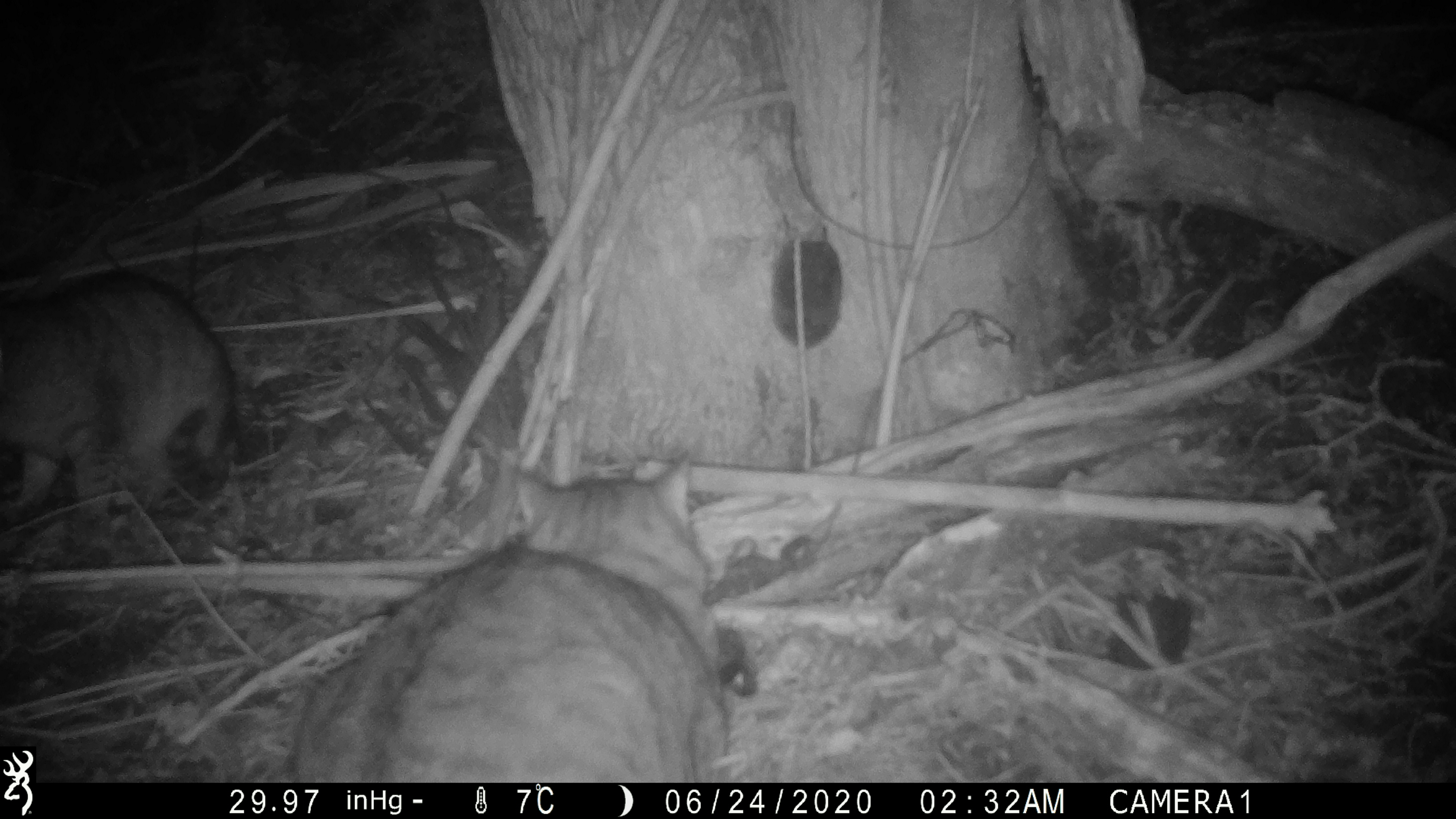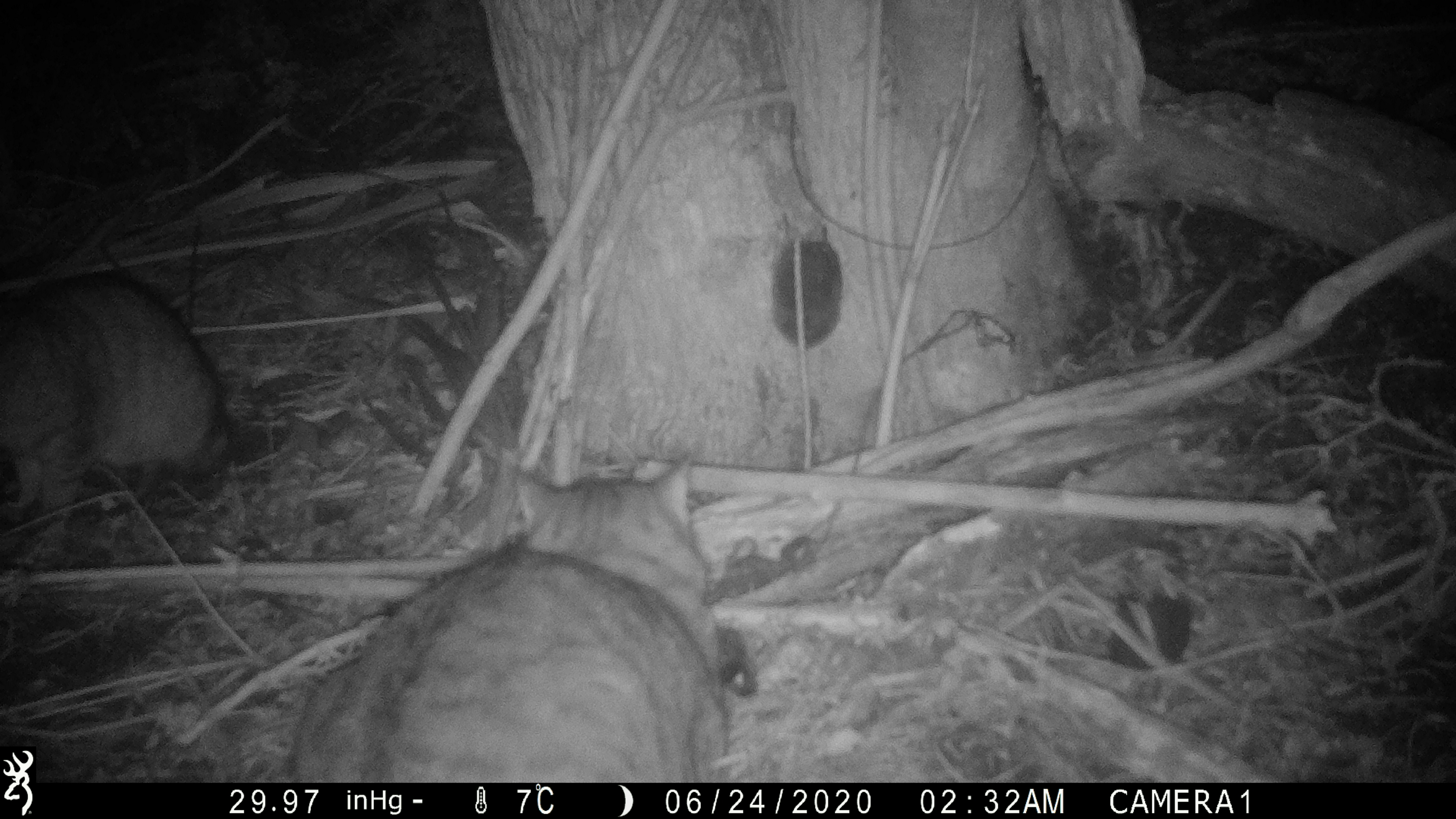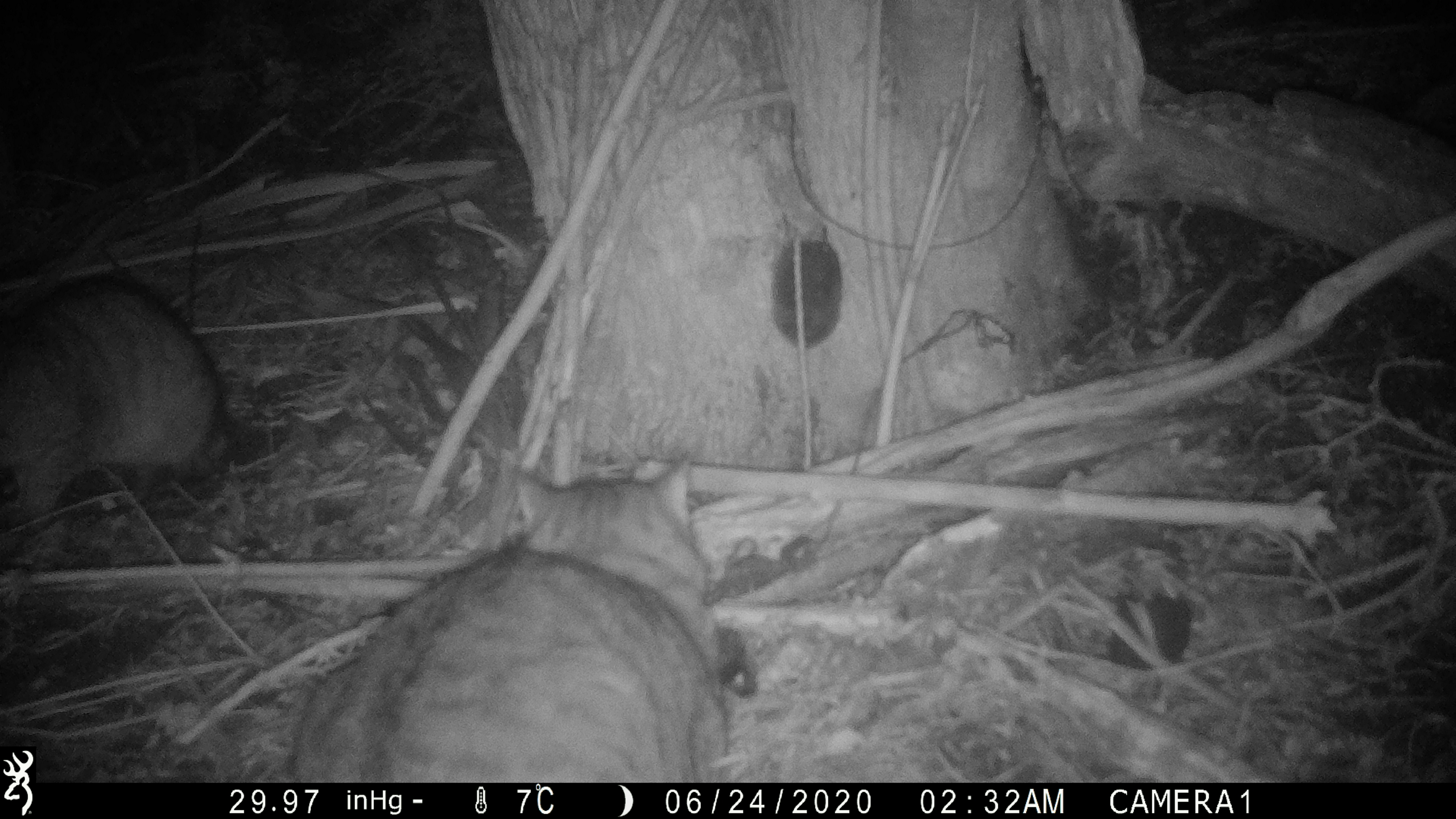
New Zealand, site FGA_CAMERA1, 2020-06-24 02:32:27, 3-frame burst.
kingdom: Animalia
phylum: Chordata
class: Mammalia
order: Carnivora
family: Felidae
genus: Felis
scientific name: Felis catus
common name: domestic cat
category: cat